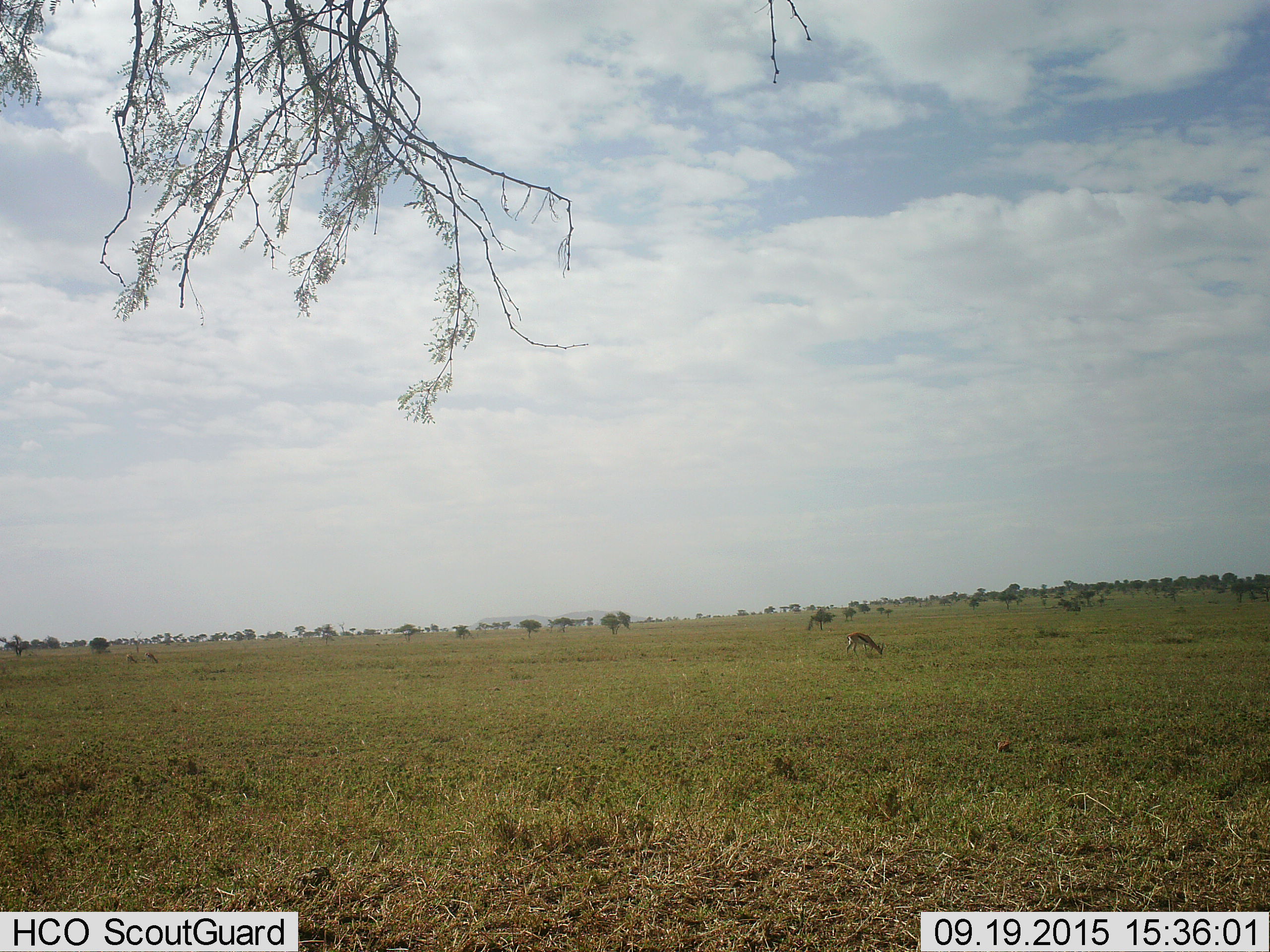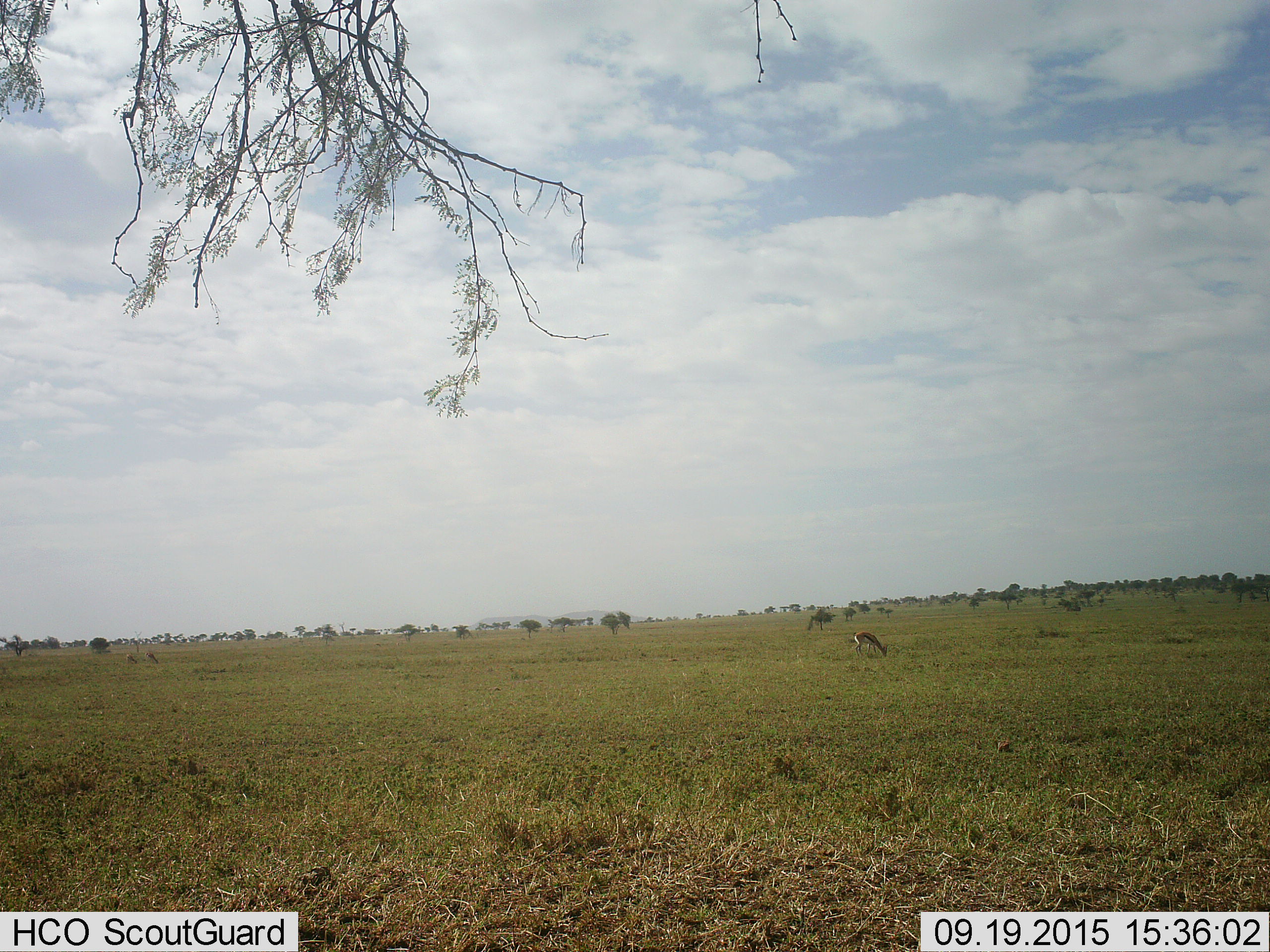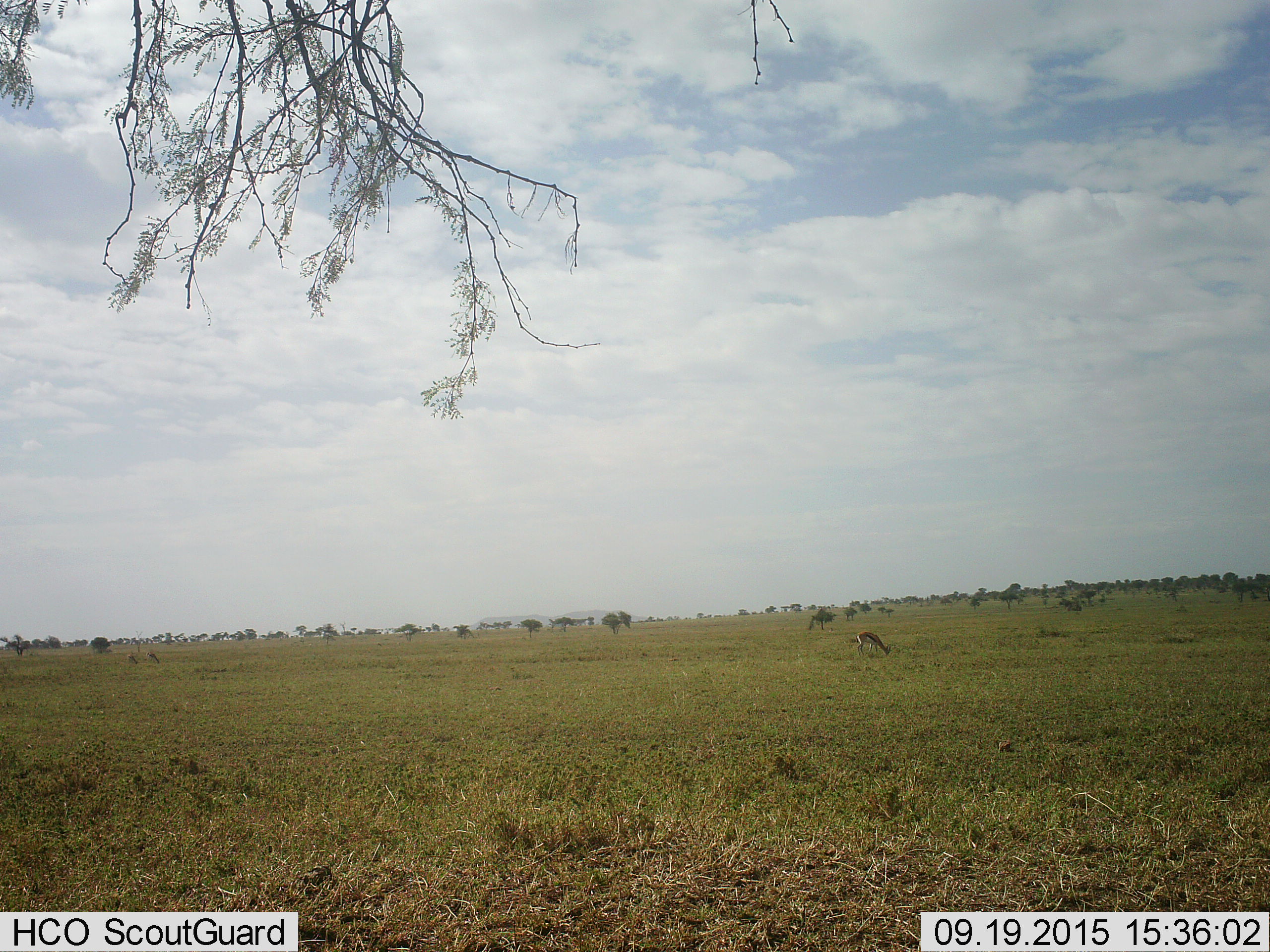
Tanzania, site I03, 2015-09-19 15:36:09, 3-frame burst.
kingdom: Animalia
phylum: Chordata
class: Mammalia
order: Artiodactyla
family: Bovidae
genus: Eudorcas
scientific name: Eudorcas thomsonii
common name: thomson's gazelle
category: gazellethomsons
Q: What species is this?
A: Gazellethomsons (thomson's gazelle) (Eudorcas thomsonii).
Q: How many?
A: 1.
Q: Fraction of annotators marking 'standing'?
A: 0%.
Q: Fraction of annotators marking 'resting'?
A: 0%.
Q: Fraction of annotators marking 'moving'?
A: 0%.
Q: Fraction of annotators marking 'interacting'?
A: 0%.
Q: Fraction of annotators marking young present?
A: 12%.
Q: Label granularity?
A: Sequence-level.